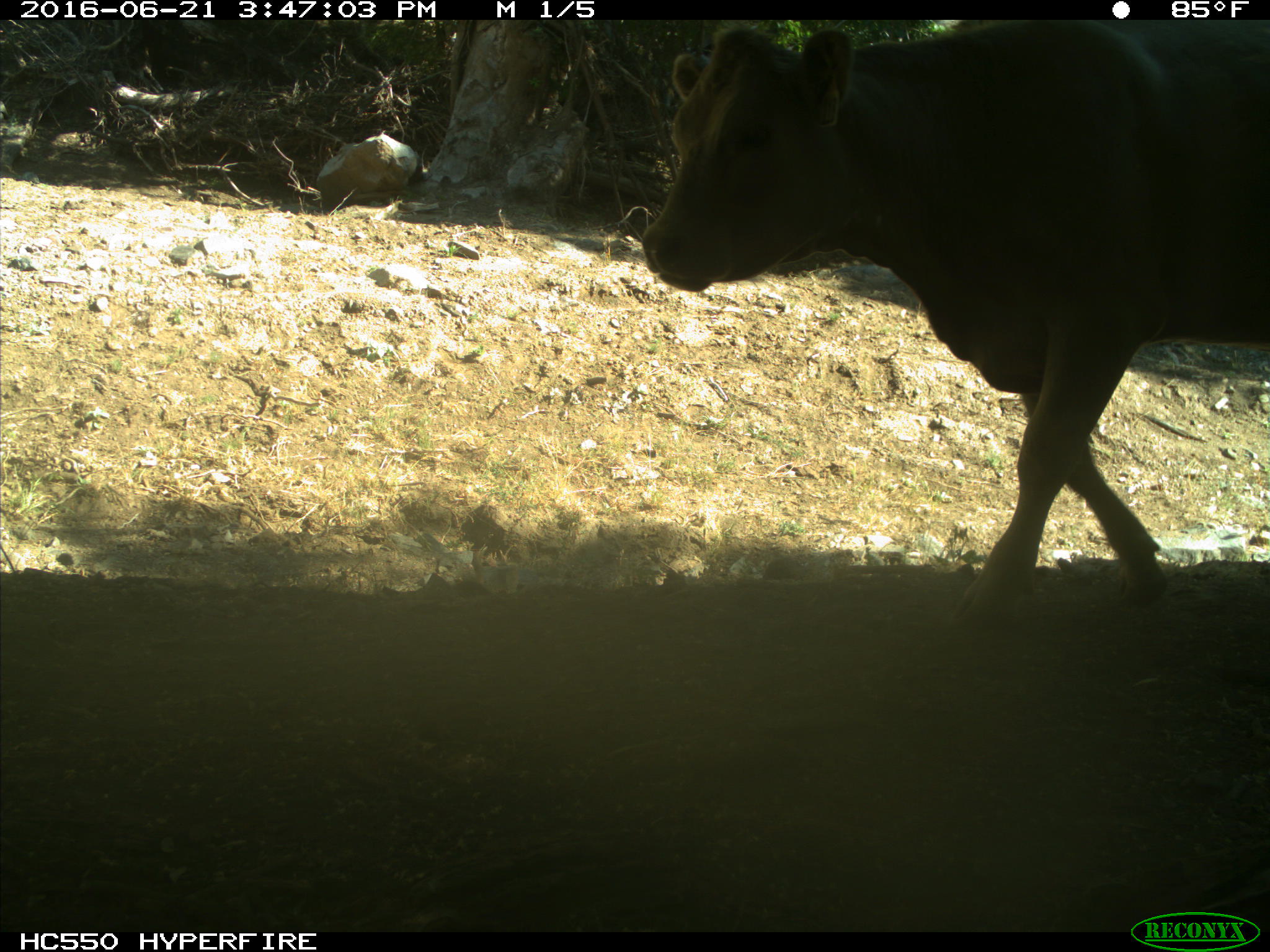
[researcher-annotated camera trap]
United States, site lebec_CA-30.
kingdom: Animalia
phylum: Chordata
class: Mammalia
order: Artiodactyla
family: Bovidae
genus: Bos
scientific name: Bos taurus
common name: domestic cow